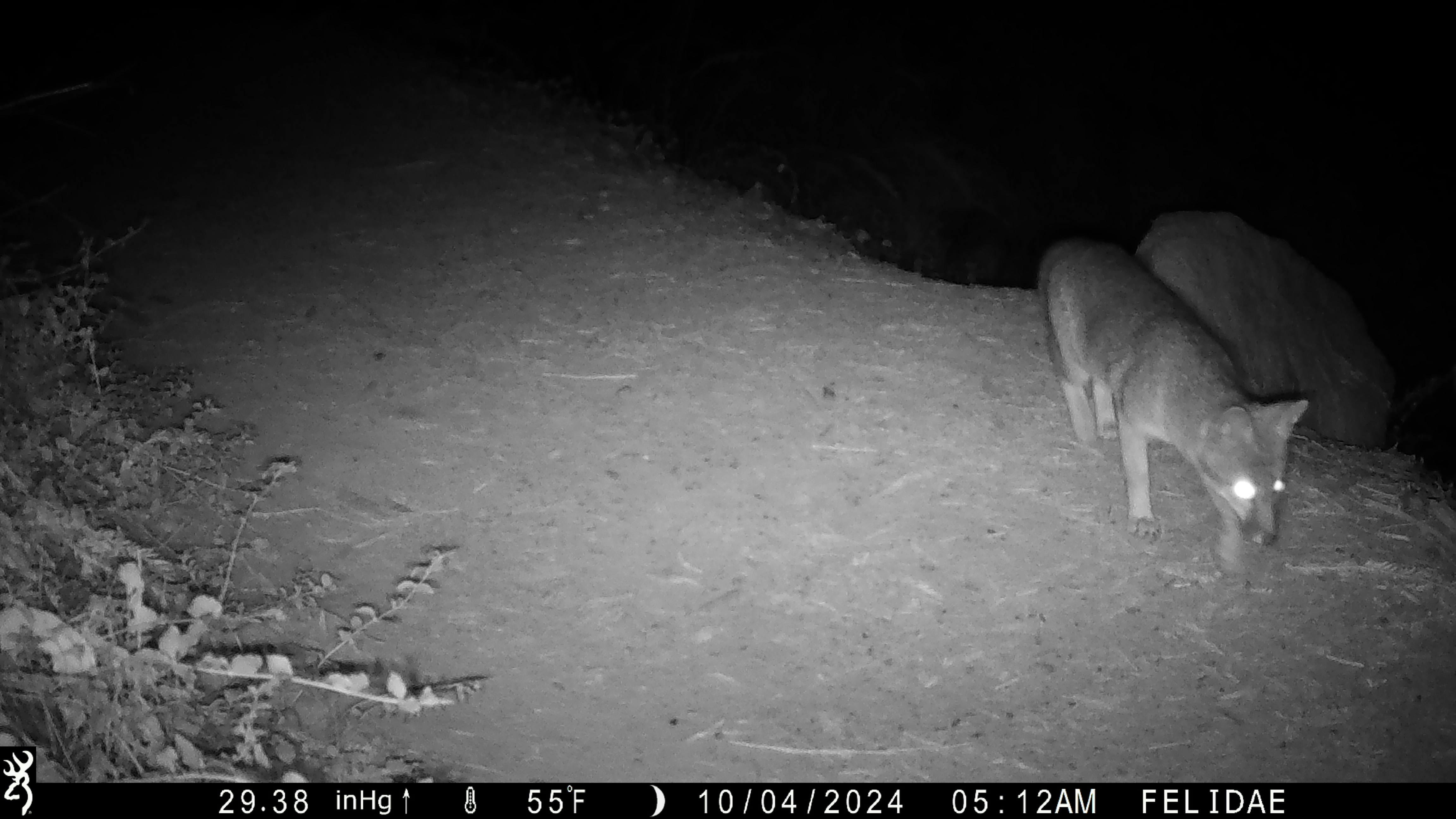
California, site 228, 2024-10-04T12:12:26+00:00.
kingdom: Animalia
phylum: Chordata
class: Mammalia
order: Carnivora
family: Canidae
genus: Urocyon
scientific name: Urocyon cinereoargenteus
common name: gray fox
Gray fox (Urocyon cinereoargenteus).